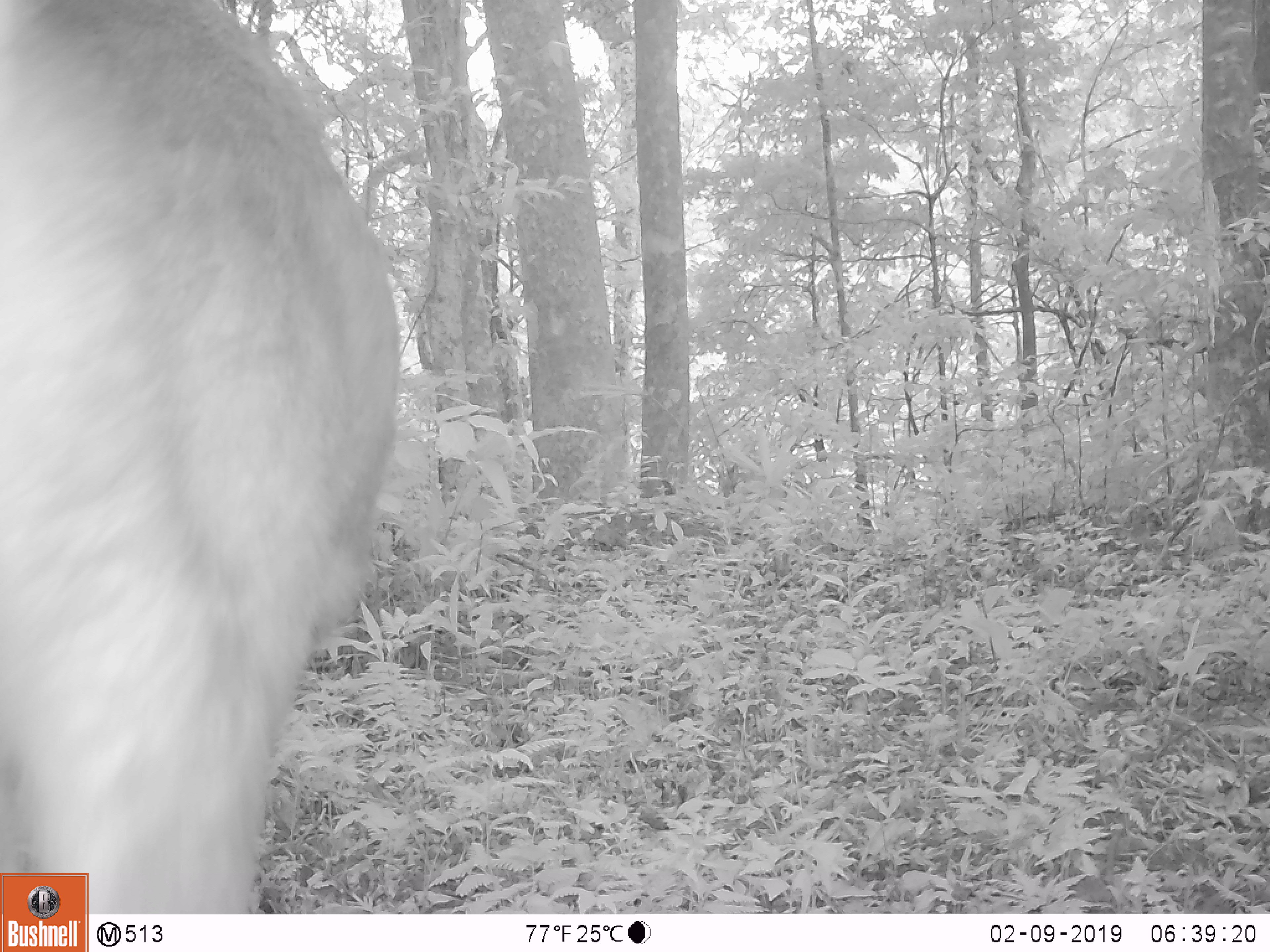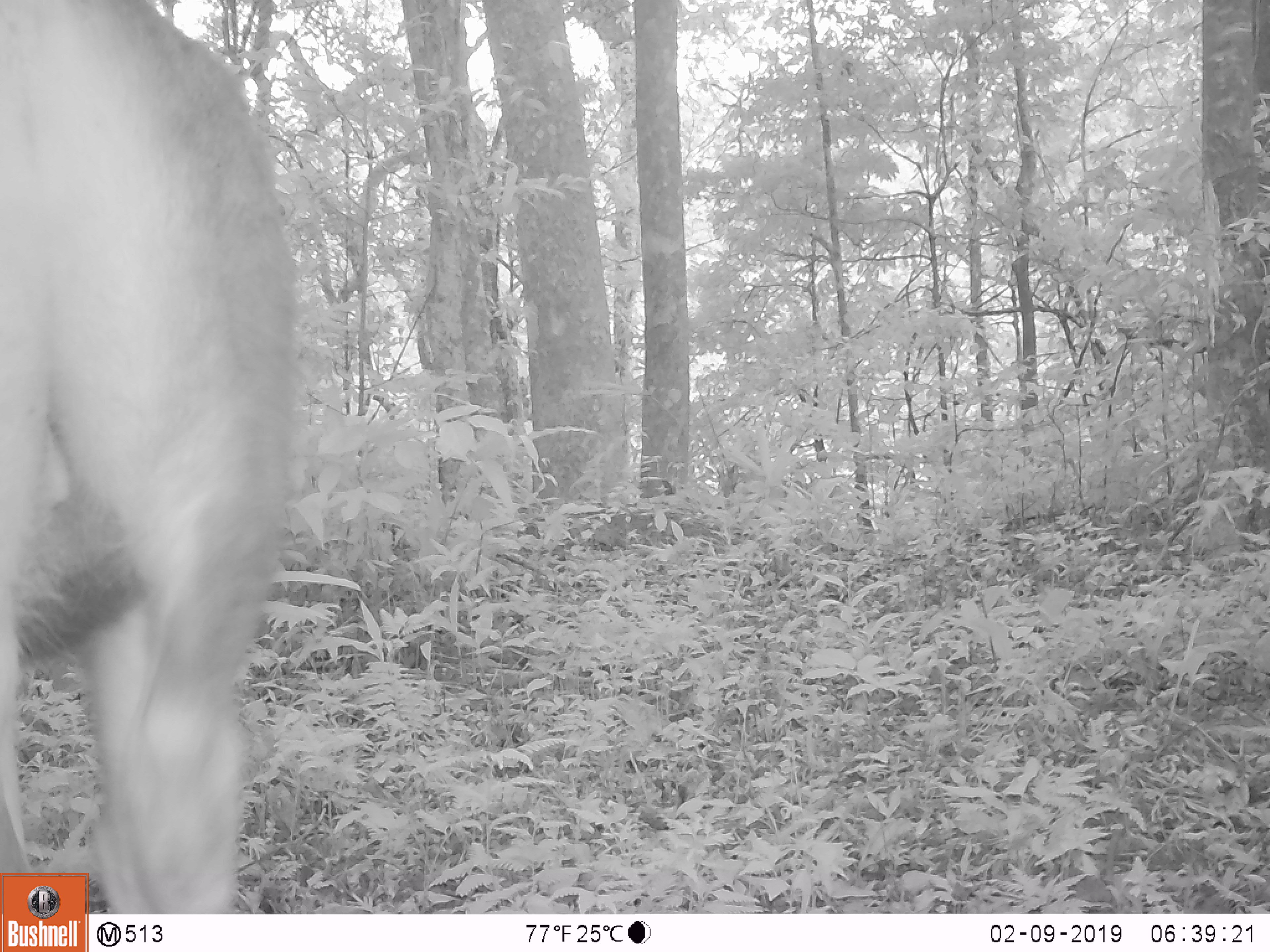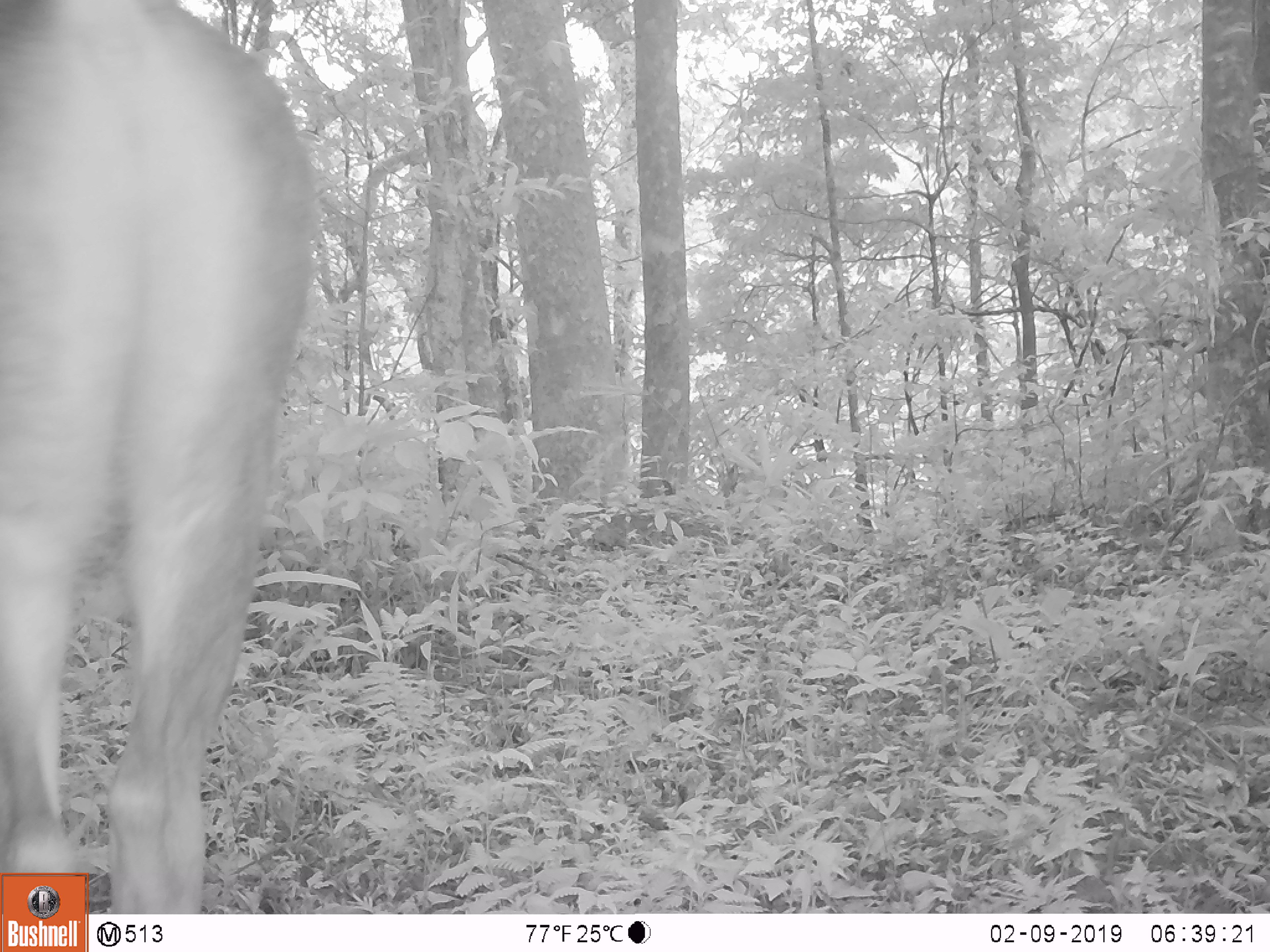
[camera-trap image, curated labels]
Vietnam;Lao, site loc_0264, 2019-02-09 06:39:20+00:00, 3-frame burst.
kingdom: Animalia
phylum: Chordata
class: Mammalia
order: Artiodactyla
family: Cervidae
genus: Rusa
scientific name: Rusa unicolor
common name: sambar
Sambar (Rusa unicolor). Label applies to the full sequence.